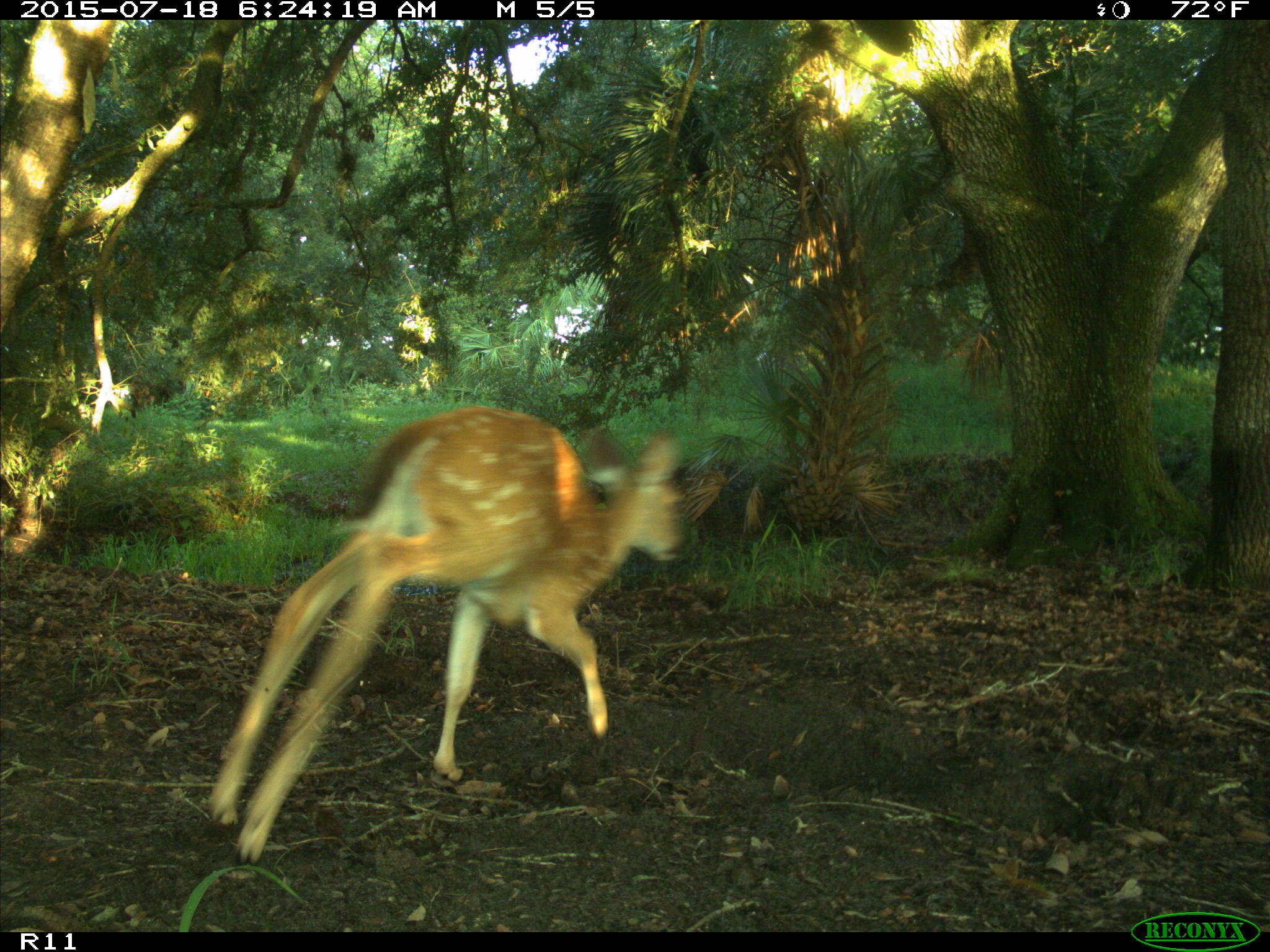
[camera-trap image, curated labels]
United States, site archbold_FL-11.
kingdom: Animalia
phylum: Chordata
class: Mammalia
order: Artiodactyla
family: Cervidae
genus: Odocoileus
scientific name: Odocoileus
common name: deer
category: unidentified deer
Unidentified deer (deer) (Odocoileus).